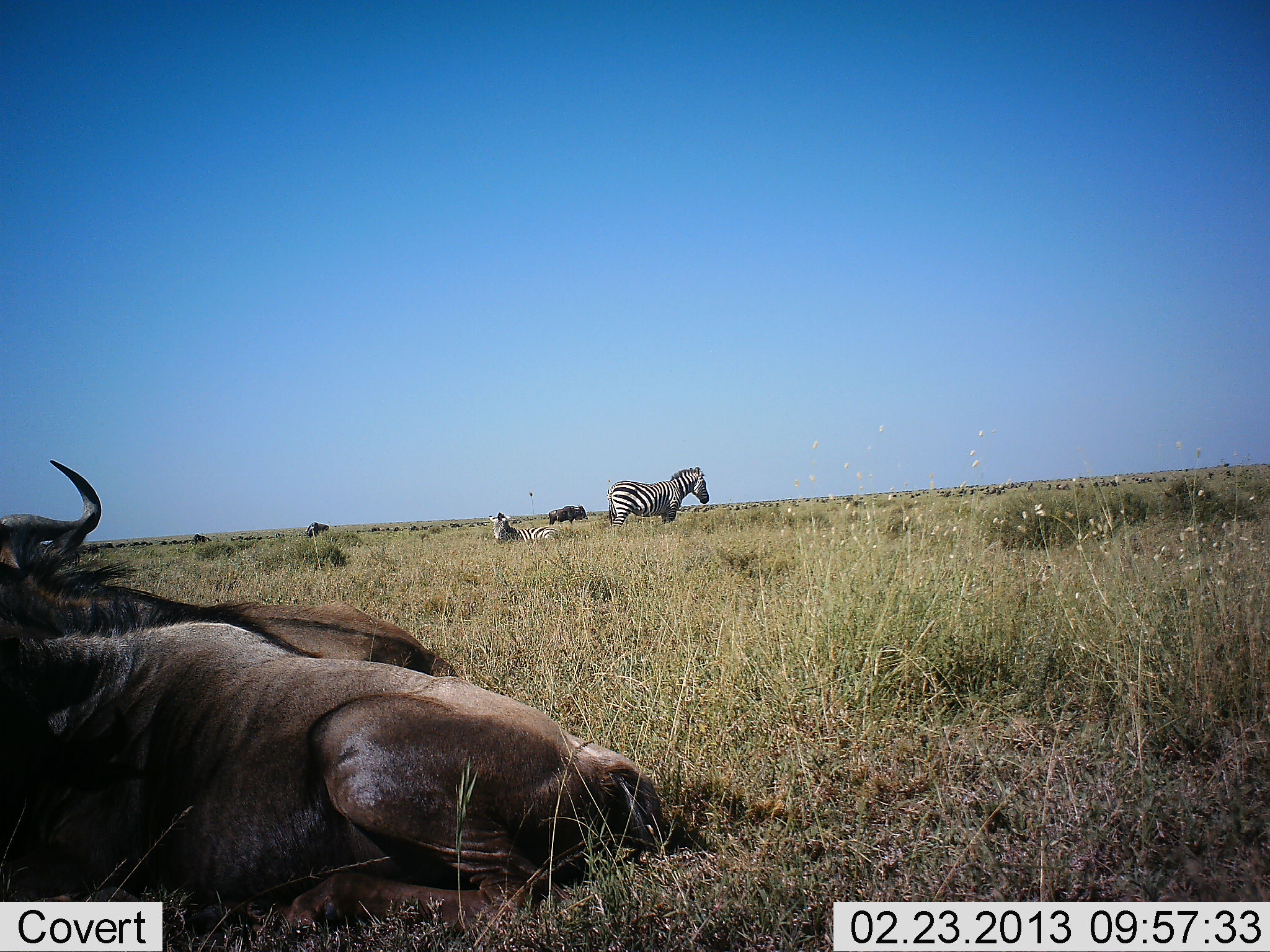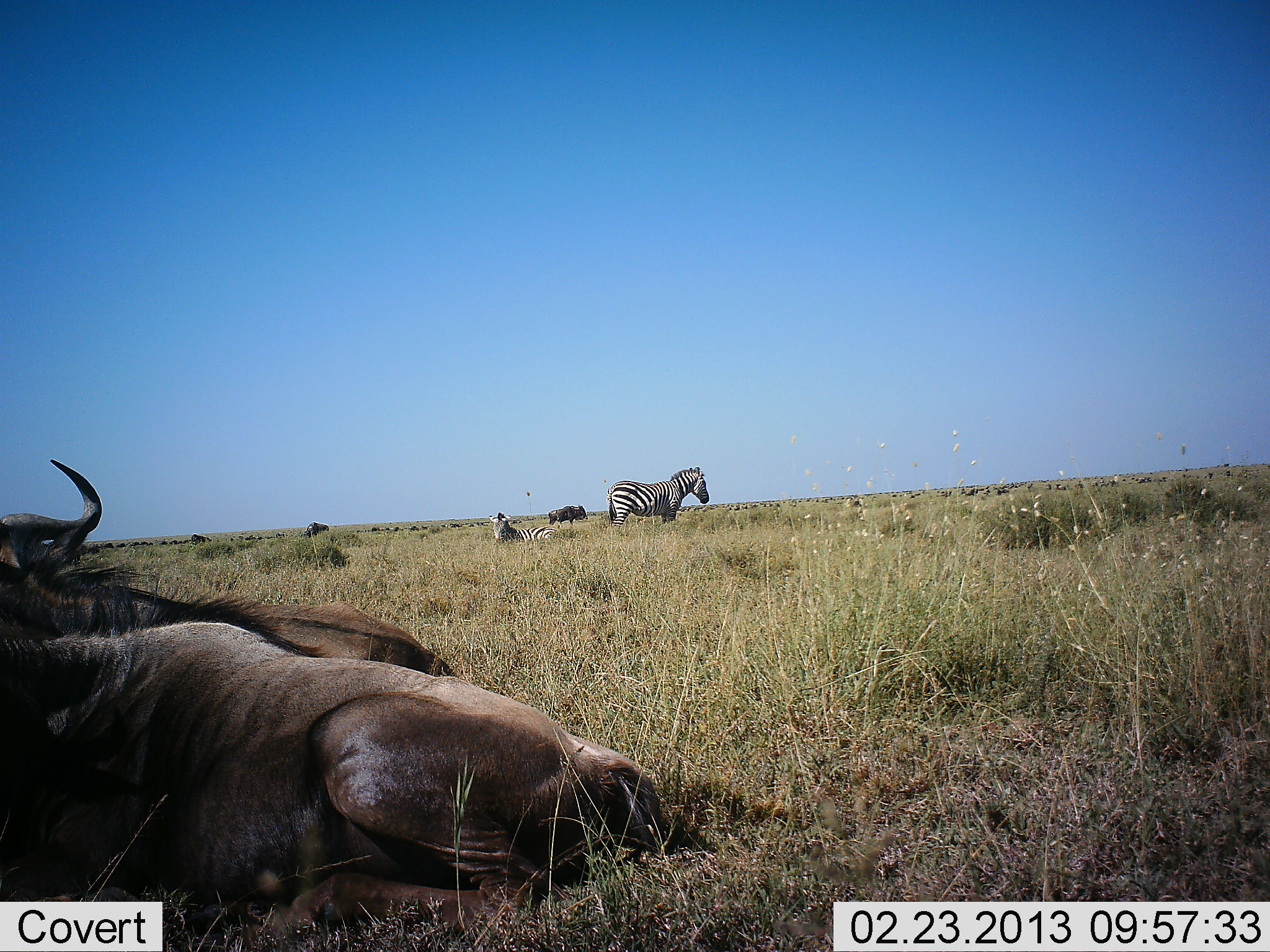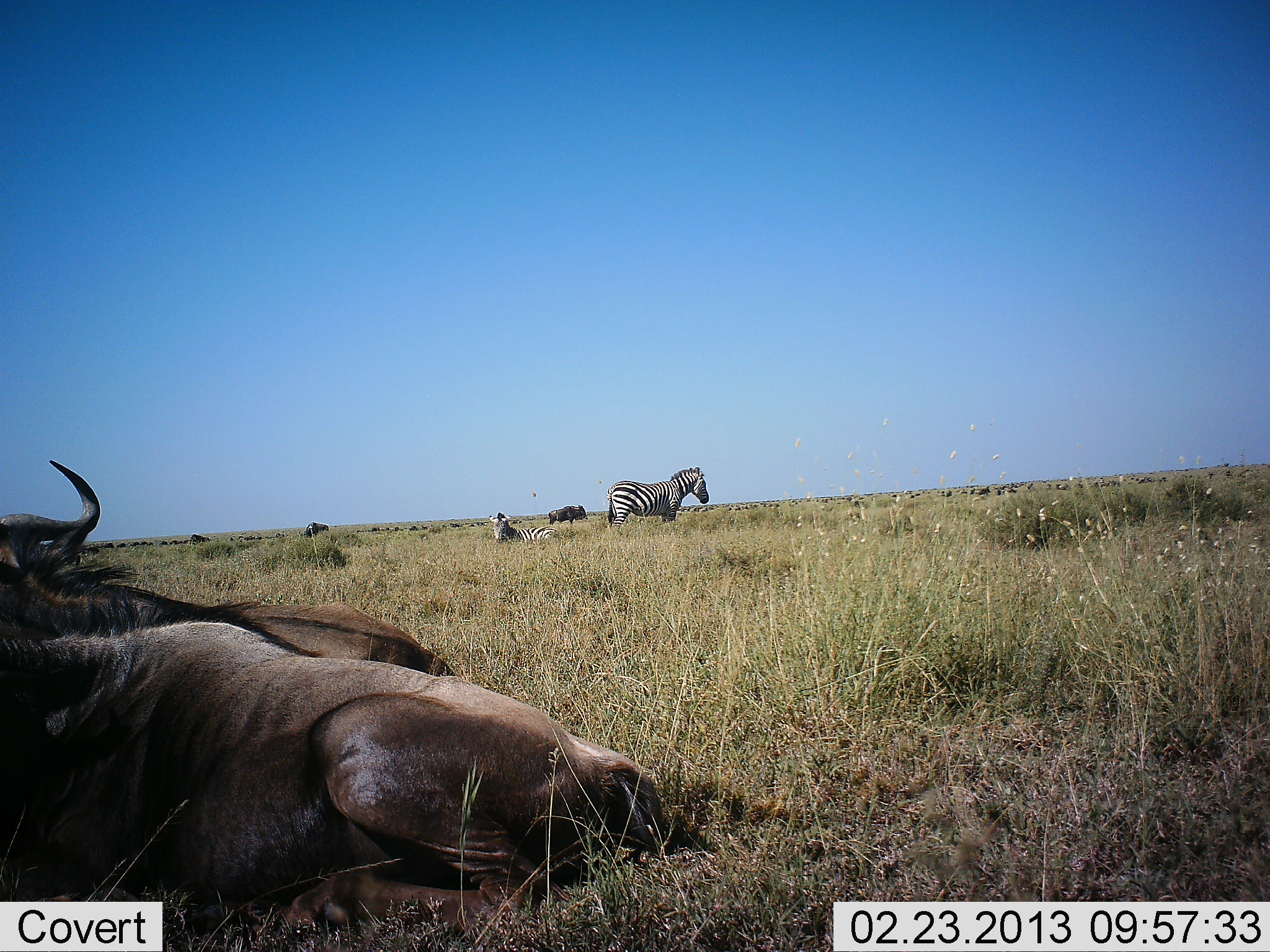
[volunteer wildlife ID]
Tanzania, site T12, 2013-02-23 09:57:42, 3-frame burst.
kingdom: Animalia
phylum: Chordata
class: Mammalia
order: Artiodactyla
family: Bovidae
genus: Connochaetes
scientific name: Connochaetes taurinus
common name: blue wildebeest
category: wildebeest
Wildebeest (blue wildebeest) (Connochaetes taurinus), count 2. Behavior (volunteer vote fractions): standing 23%, resting 100%, moving 0%, interacting 3%. Young present (vote fraction): 0%. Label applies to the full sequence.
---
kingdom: Animalia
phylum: Chordata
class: Mammalia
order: Perissodactyla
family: Equidae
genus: Equus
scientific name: Equus quagga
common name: plains zebra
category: zebra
Zebra (plains zebra) (Equus quagga), count 2. Behavior (volunteer vote fractions): standing 86%, resting 75%, moving 4%, interacting 0%. Young present (vote fraction): 0%. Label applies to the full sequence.